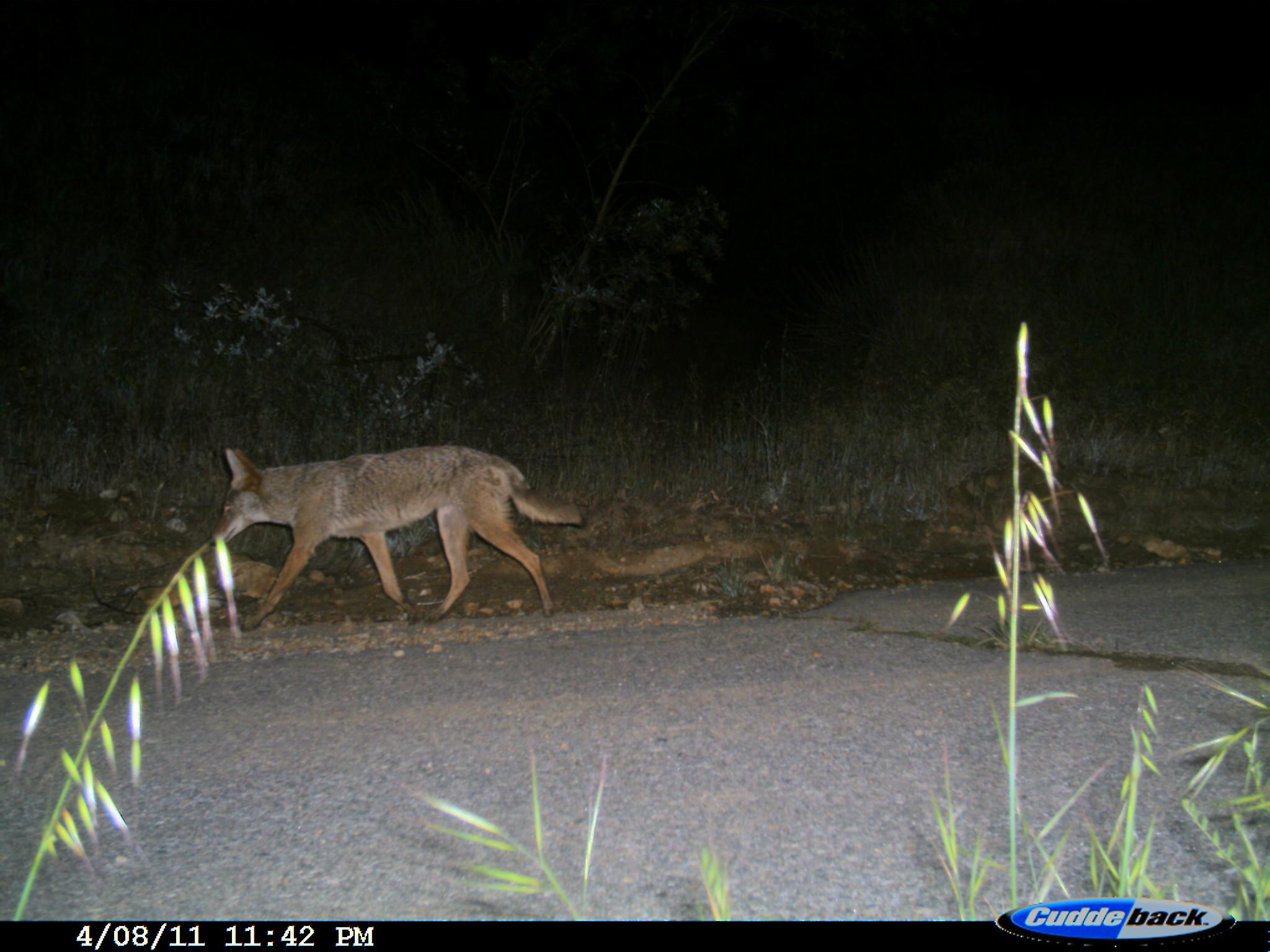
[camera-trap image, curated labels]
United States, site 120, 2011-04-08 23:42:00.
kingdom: Animalia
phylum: Chordata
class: Mammalia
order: Carnivora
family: Canidae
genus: Canis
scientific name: Canis latrans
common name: coyote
Coyote (Canis latrans).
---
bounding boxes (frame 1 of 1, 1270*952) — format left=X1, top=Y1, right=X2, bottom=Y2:
coyote: left=184, top=432, right=632, bottom=644